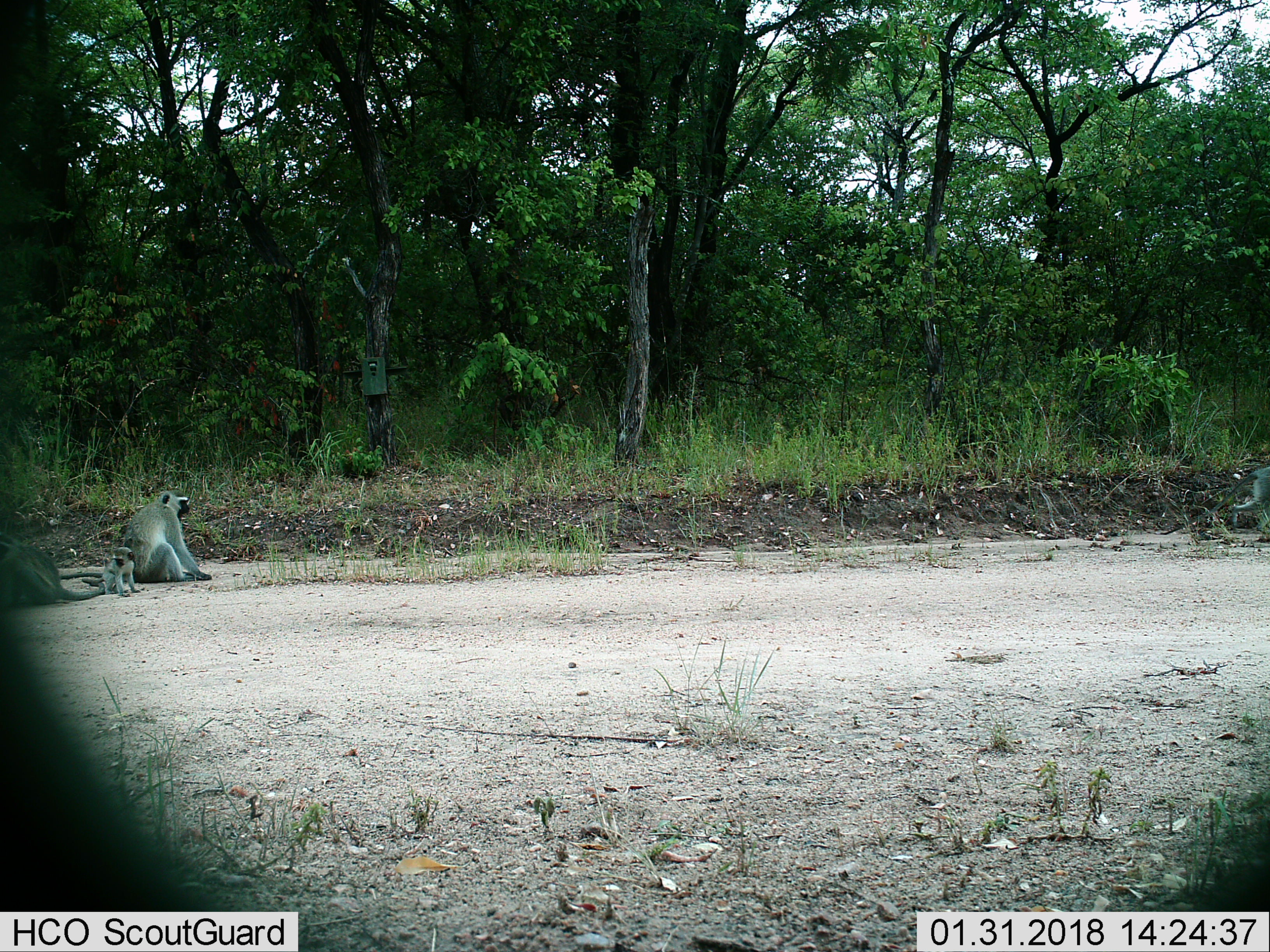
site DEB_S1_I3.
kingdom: Animalia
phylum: Chordata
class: Mammalia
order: Primates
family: Cercopithecidae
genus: Chlorocebus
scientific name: Chlorocebus pygerythrus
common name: vervet monkey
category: monkeyvervet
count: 4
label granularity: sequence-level